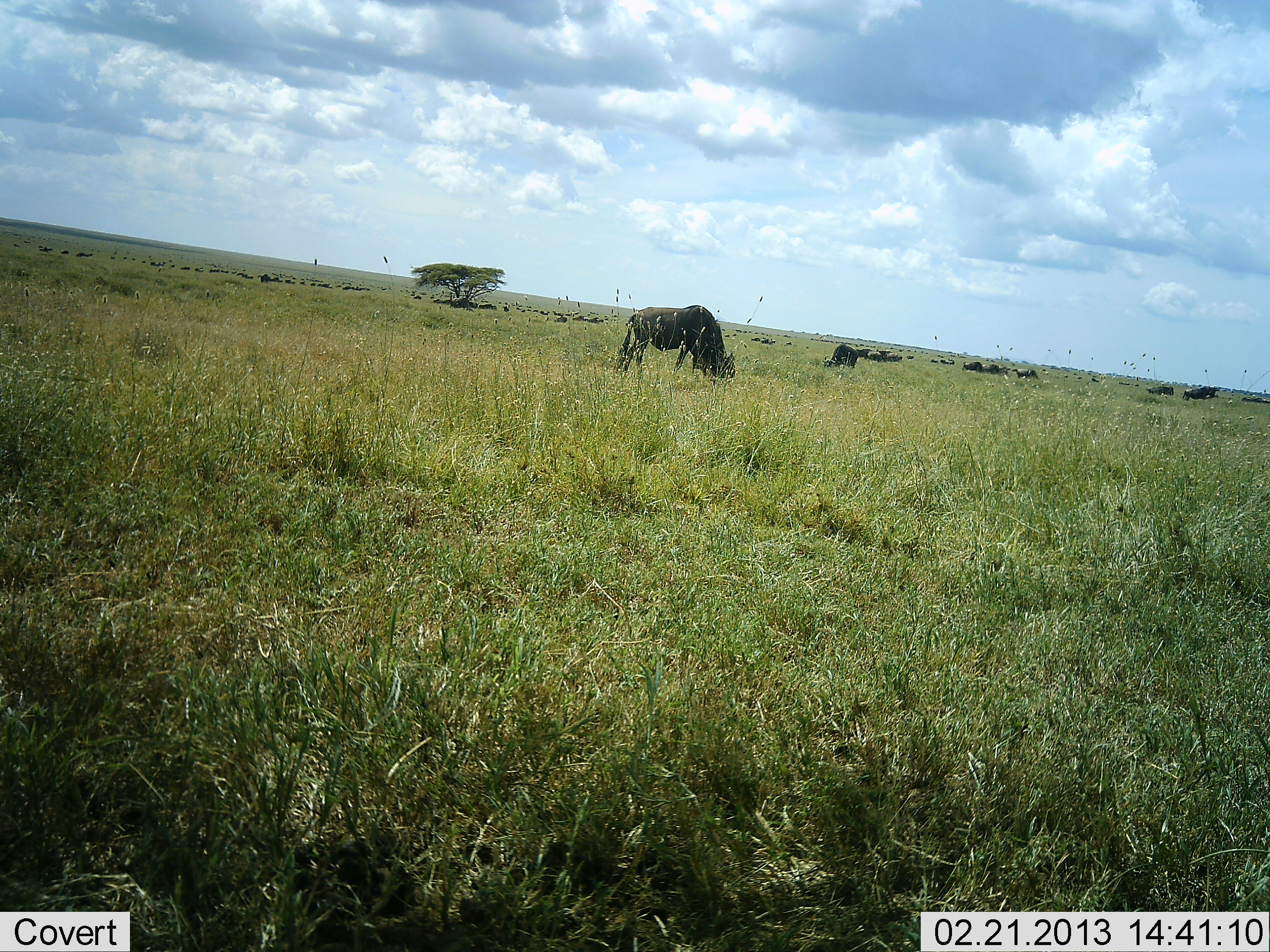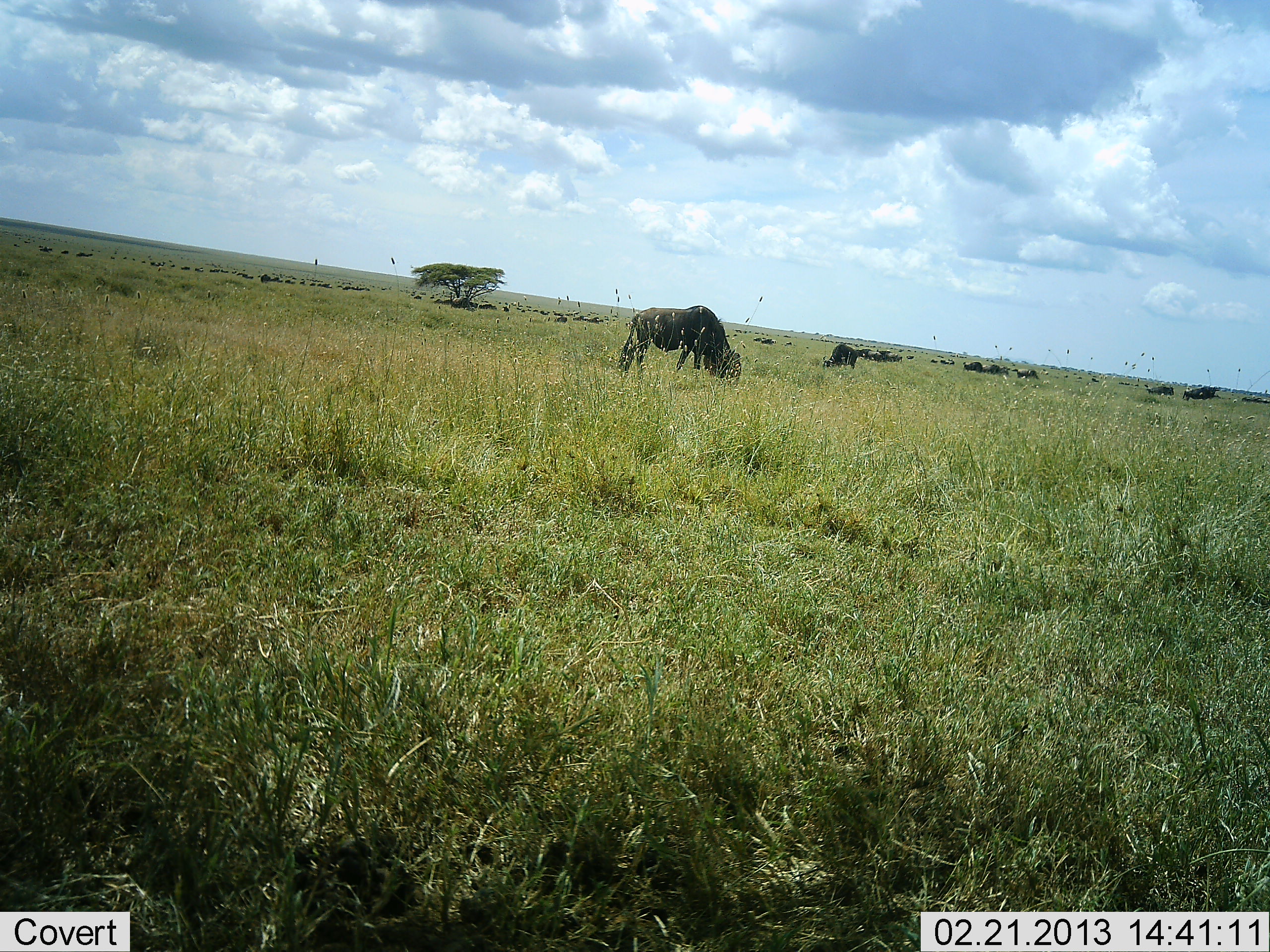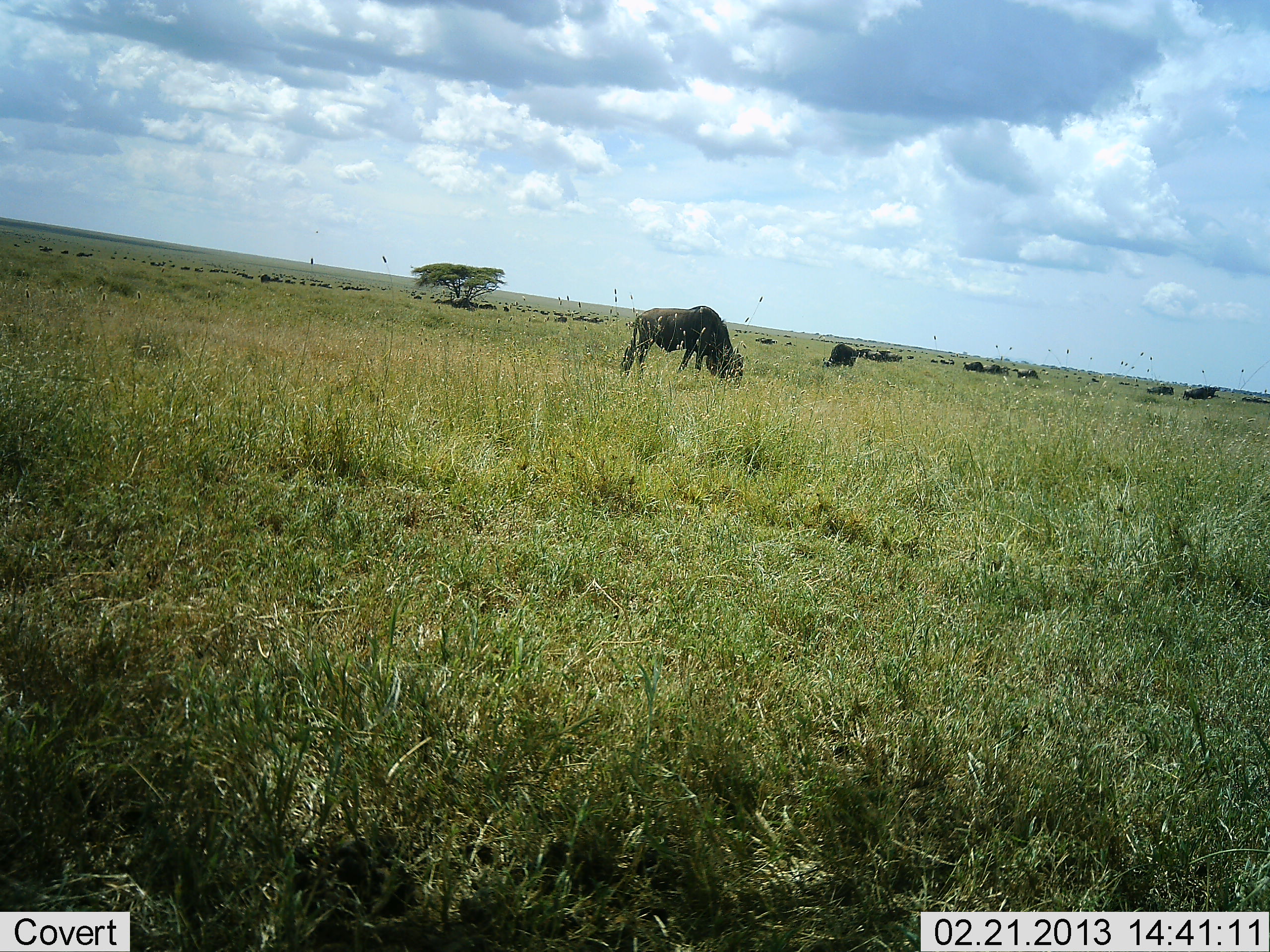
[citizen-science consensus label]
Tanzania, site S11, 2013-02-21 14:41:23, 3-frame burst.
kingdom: Animalia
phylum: Chordata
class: Mammalia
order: Artiodactyla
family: Bovidae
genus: Connochaetes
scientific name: Connochaetes taurinus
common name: blue wildebeest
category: wildebeest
Wildebeest (blue wildebeest) (Connochaetes taurinus), count 11-50. Behavior (volunteer vote fractions): standing 36%, resting 0%, moving 9%, interacting 0%. Young present (vote fraction): 0%. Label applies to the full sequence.